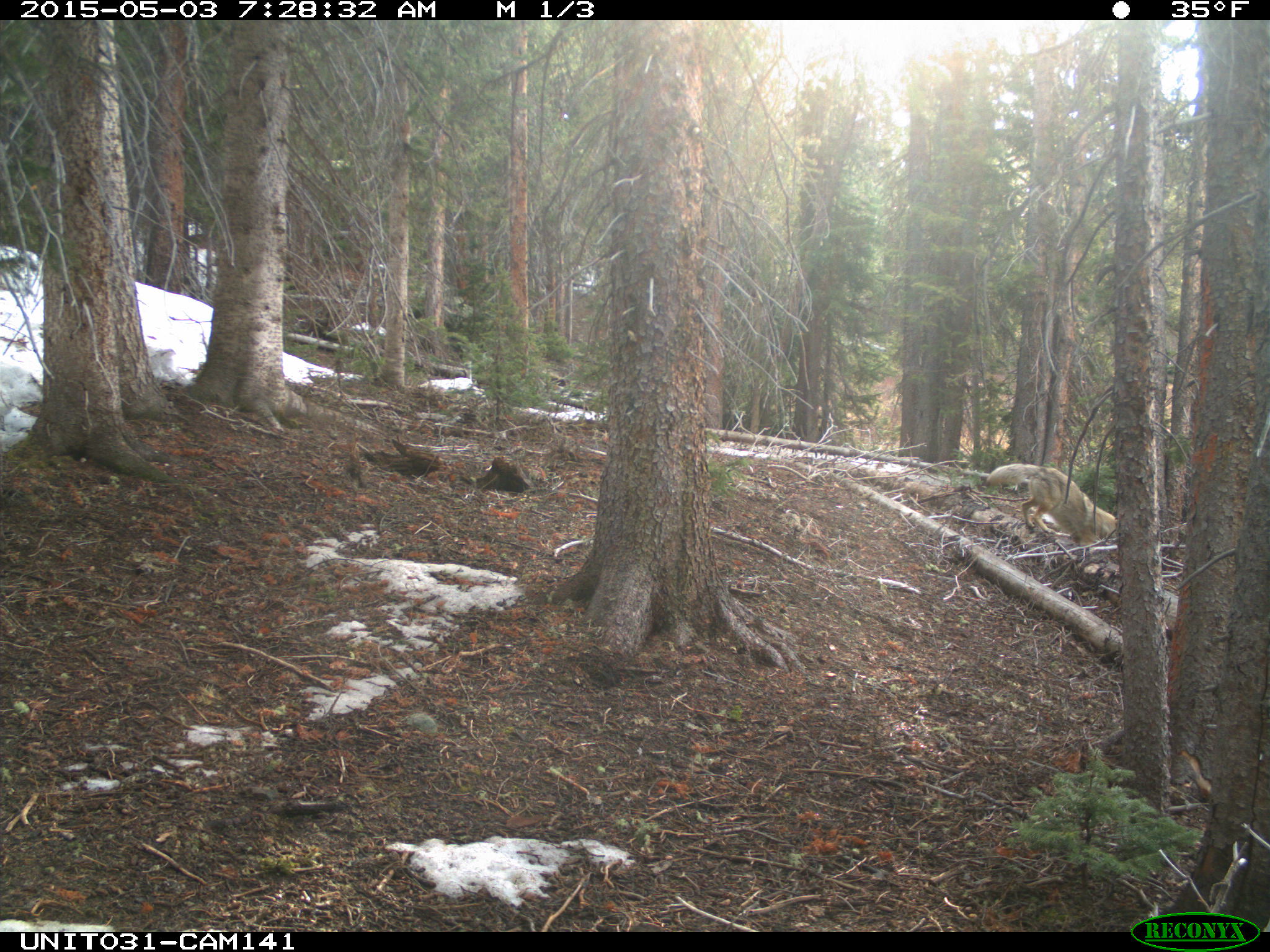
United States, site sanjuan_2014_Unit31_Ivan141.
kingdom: Animalia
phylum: Chordata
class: Mammalia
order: Carnivora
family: Canidae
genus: Canis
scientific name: Canis latrans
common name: coyote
Canis latrans (coyote).